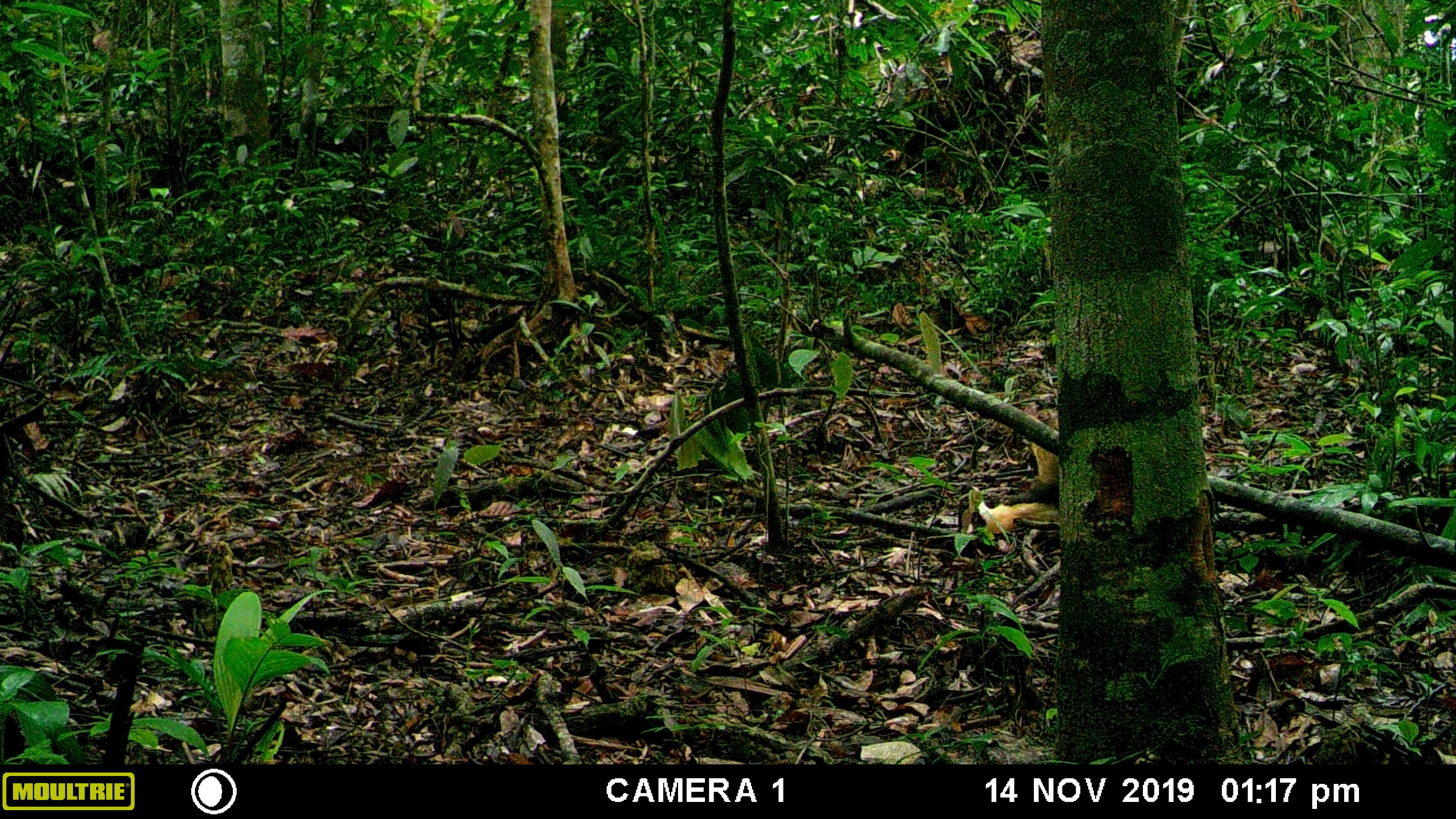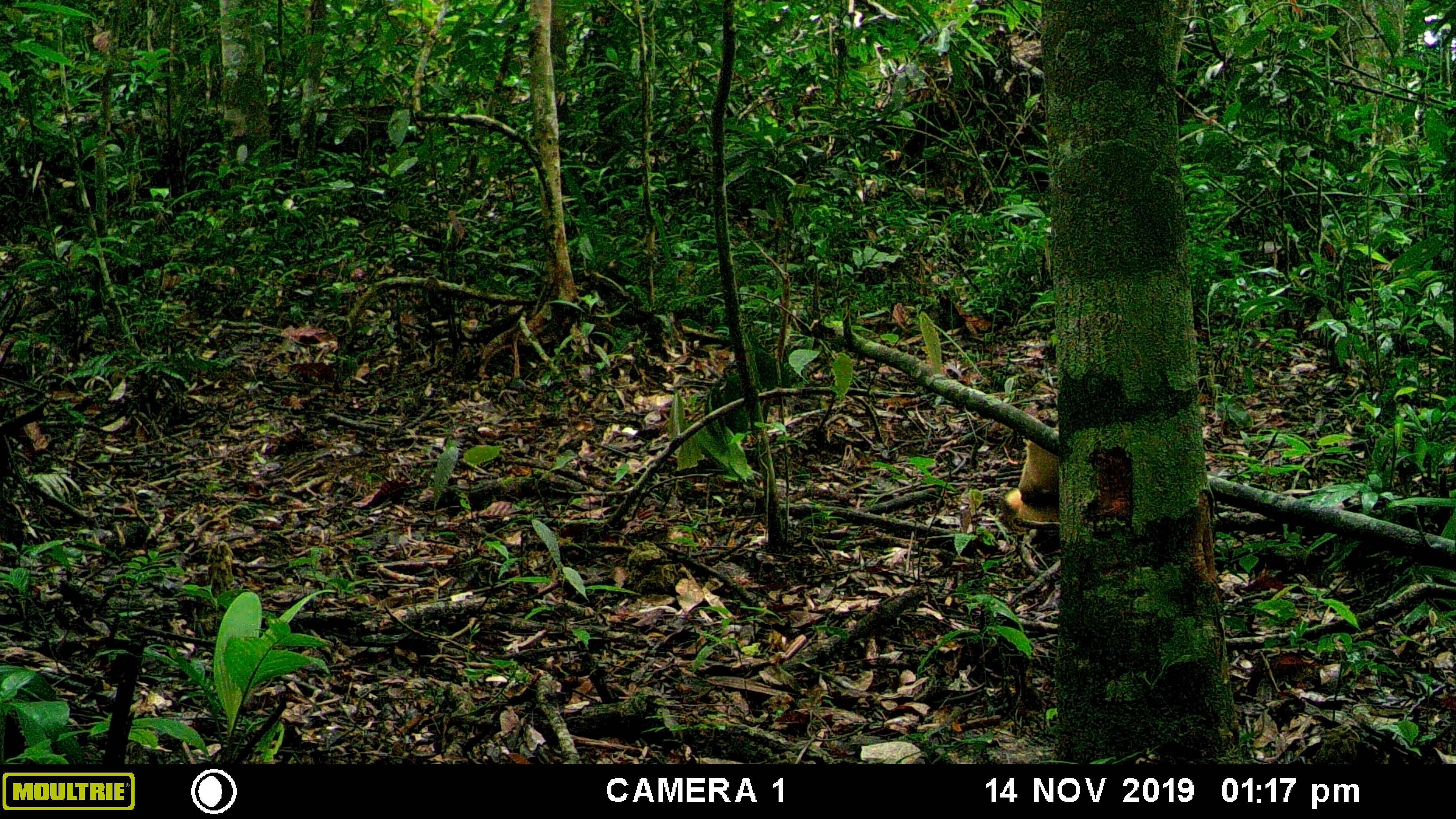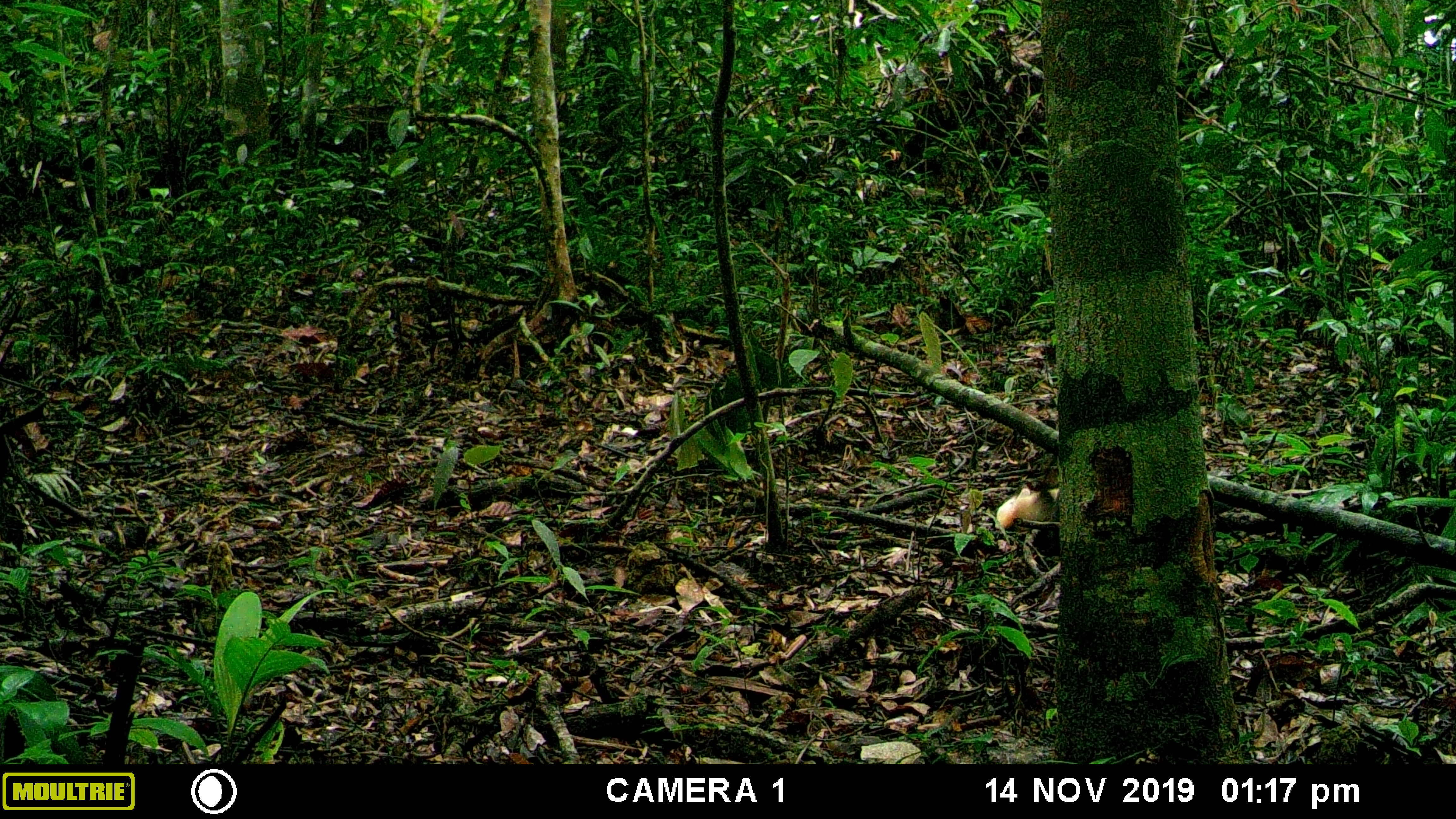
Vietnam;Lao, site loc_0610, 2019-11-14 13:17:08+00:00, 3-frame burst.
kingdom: Animalia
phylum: Chordata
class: Mammalia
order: Carnivora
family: Mustelidae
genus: Martes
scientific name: Martes flavigula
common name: yellow-throated marten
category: yellow throated marten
Yellow throated marten (yellow-throated marten) (Martes flavigula). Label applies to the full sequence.